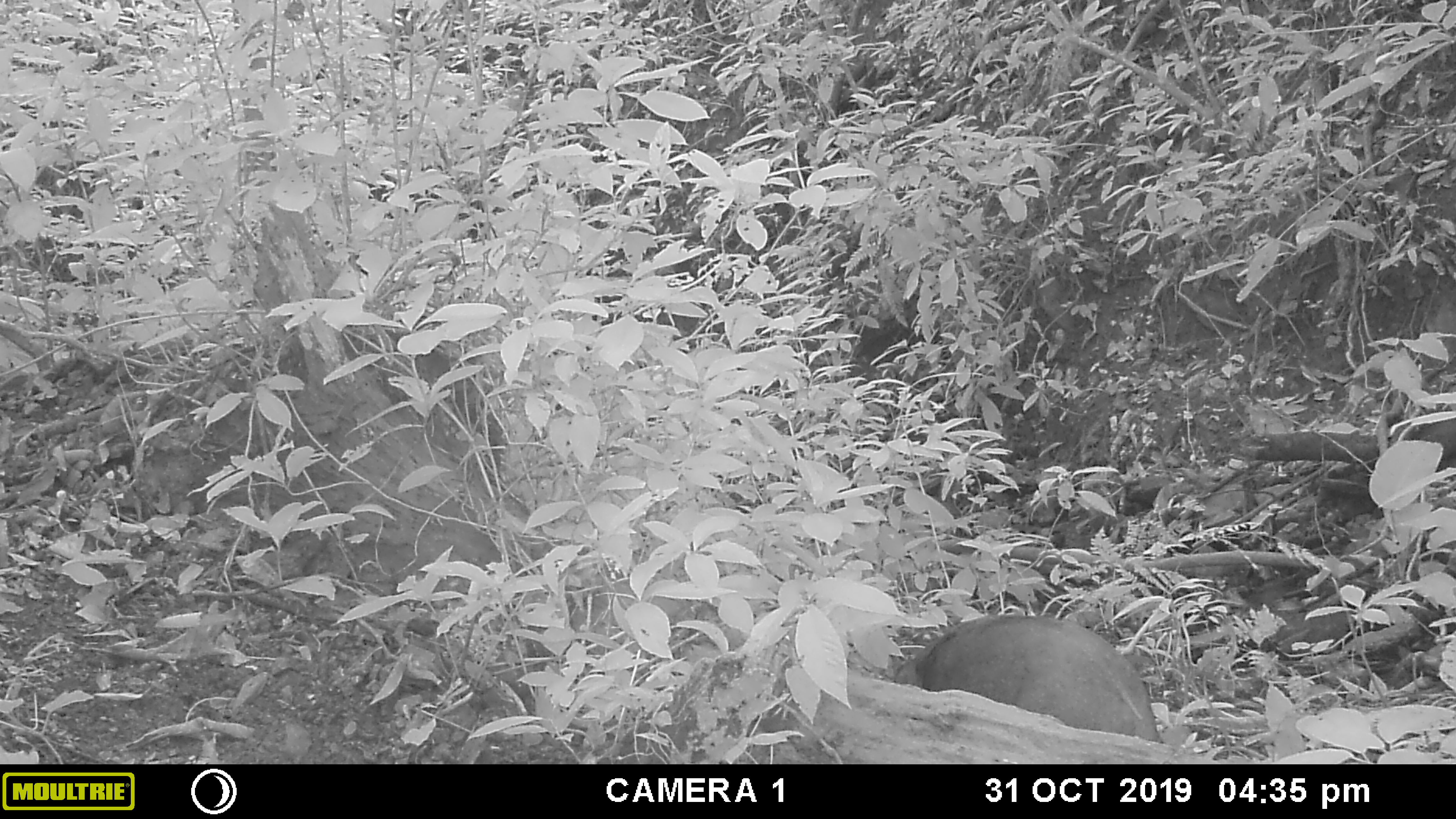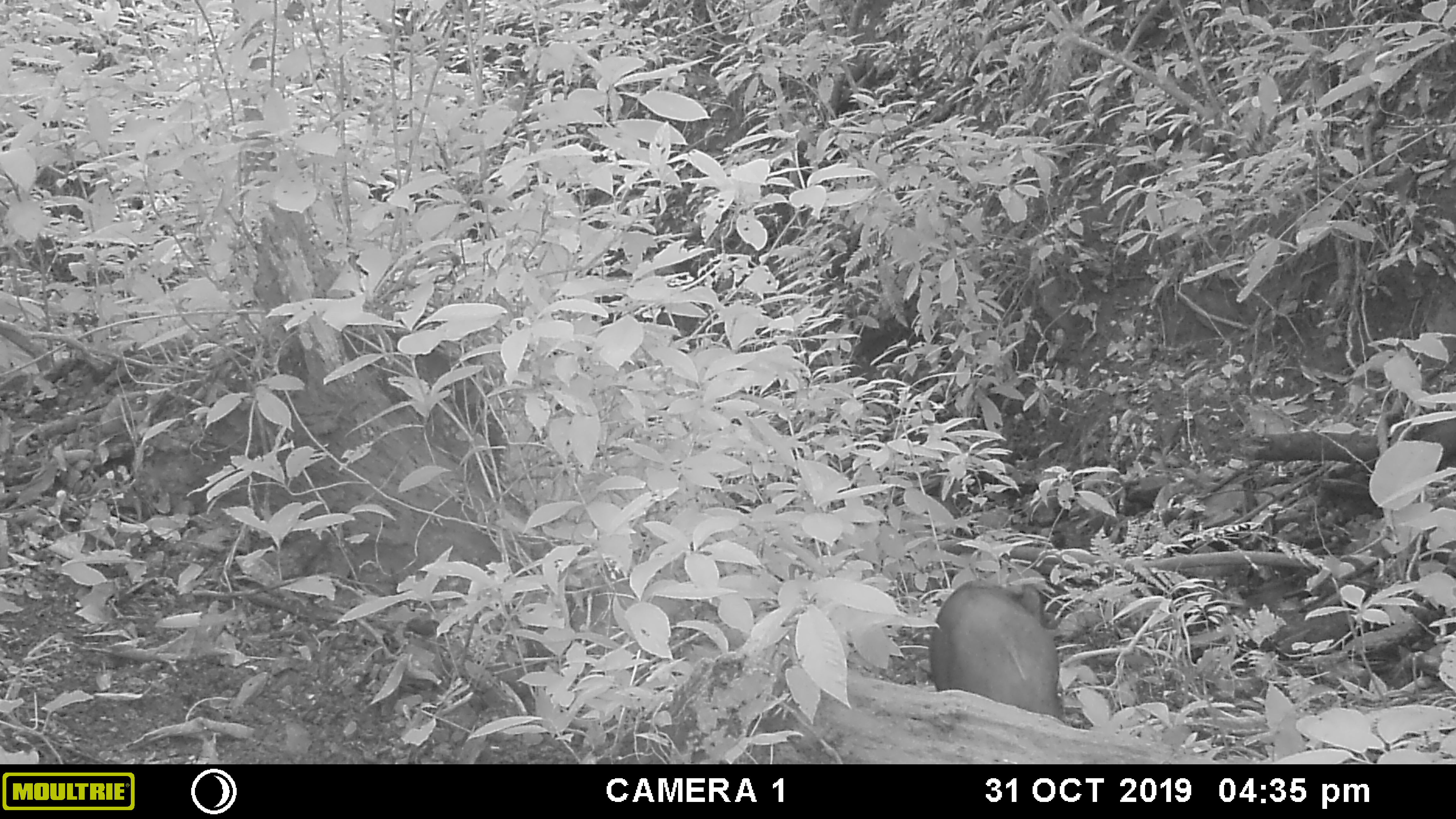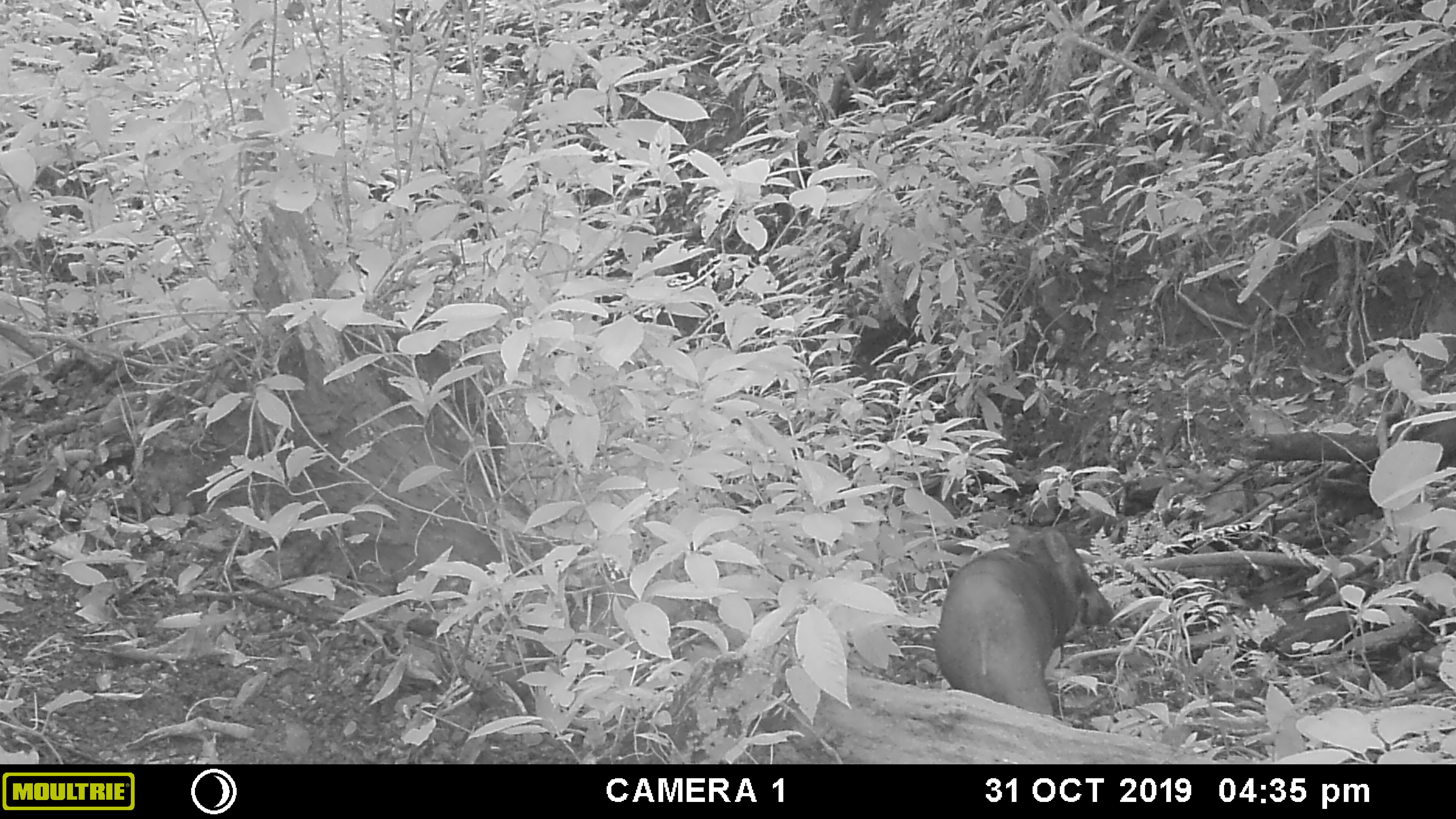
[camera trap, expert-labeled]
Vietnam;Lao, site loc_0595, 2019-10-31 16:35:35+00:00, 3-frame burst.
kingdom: Animalia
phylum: Chordata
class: Mammalia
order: Artiodactyla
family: Suidae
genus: Sus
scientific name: Sus scrofa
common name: eurasian wild pig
Eurasian wild pig (Sus scrofa). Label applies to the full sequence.